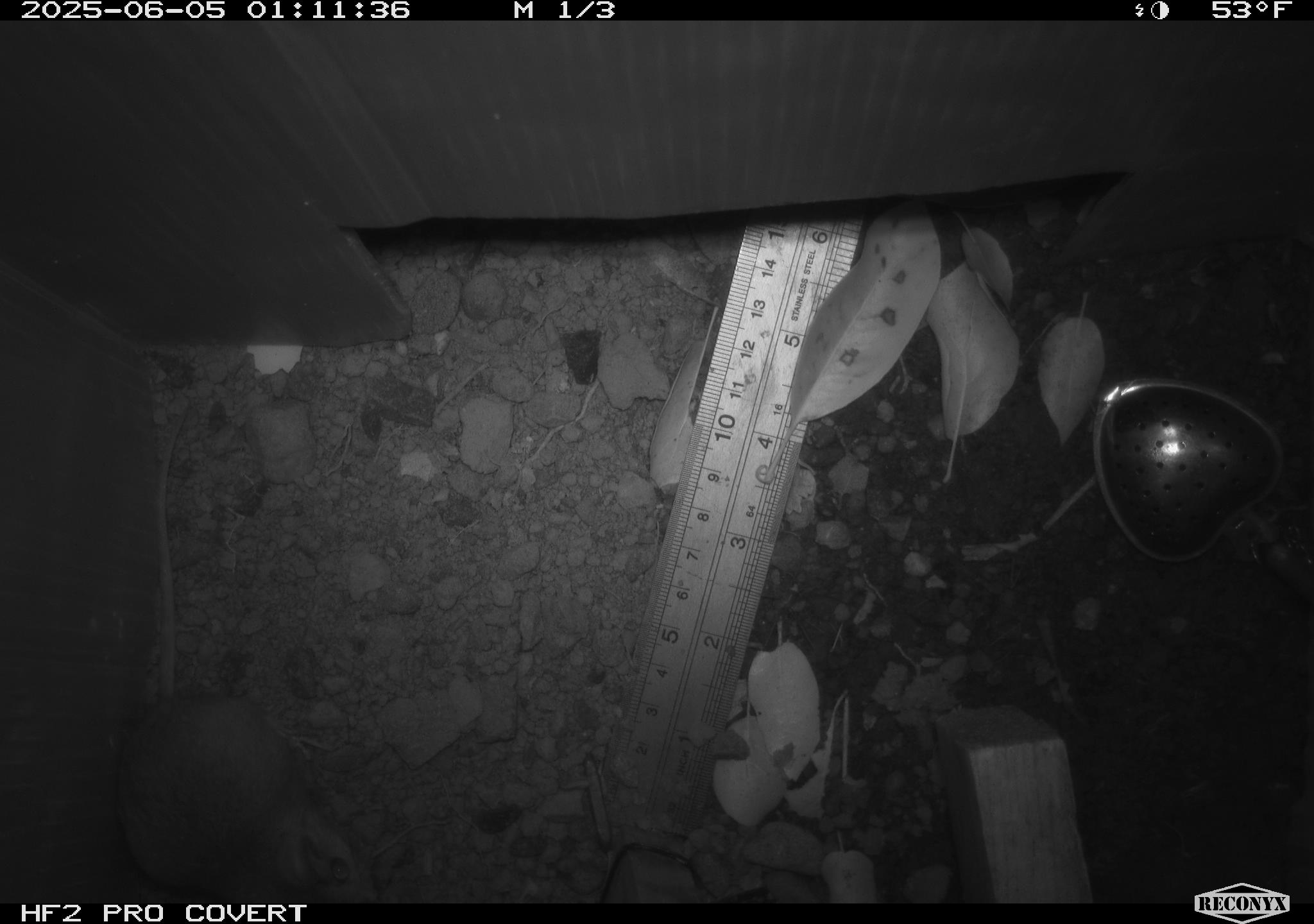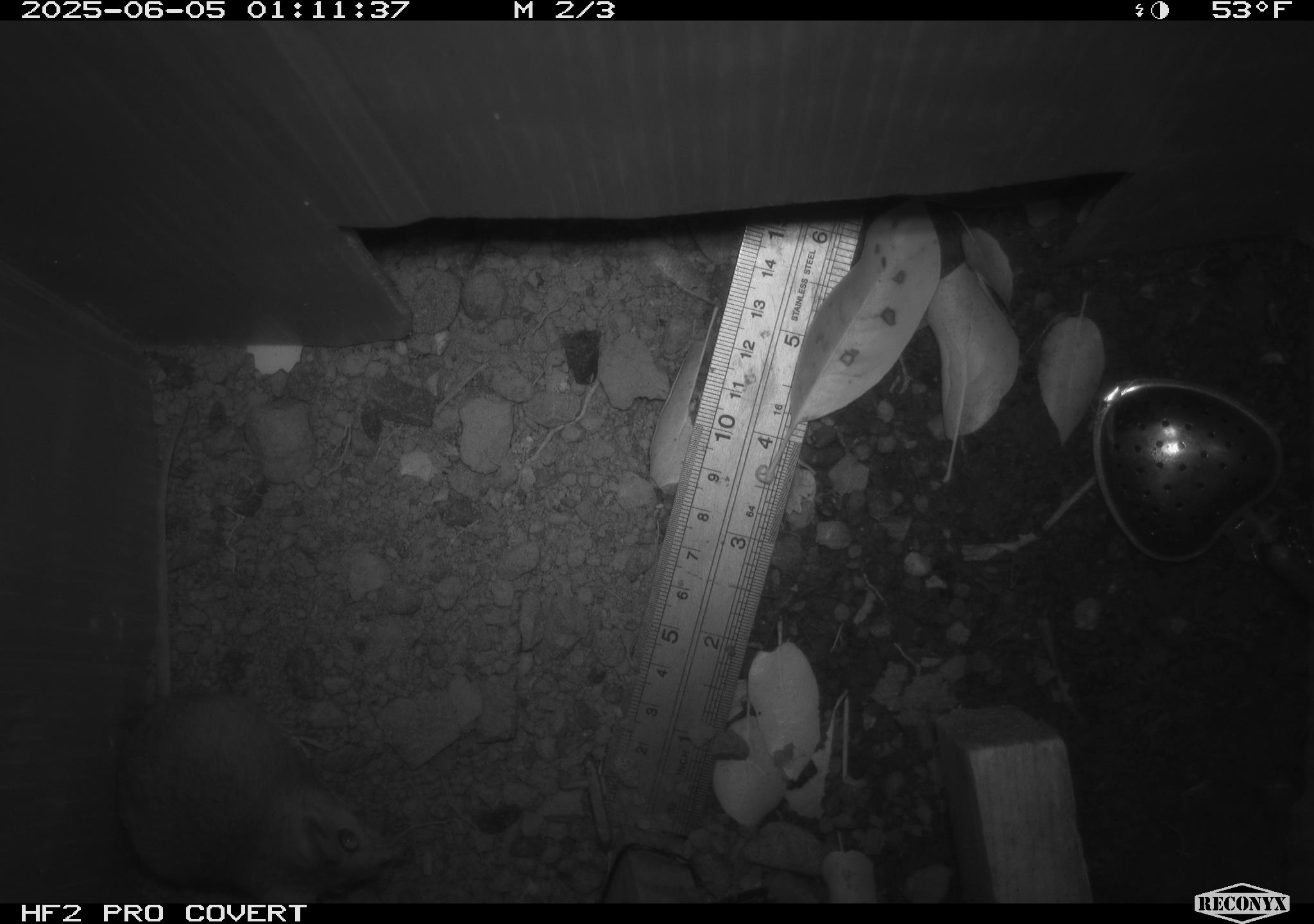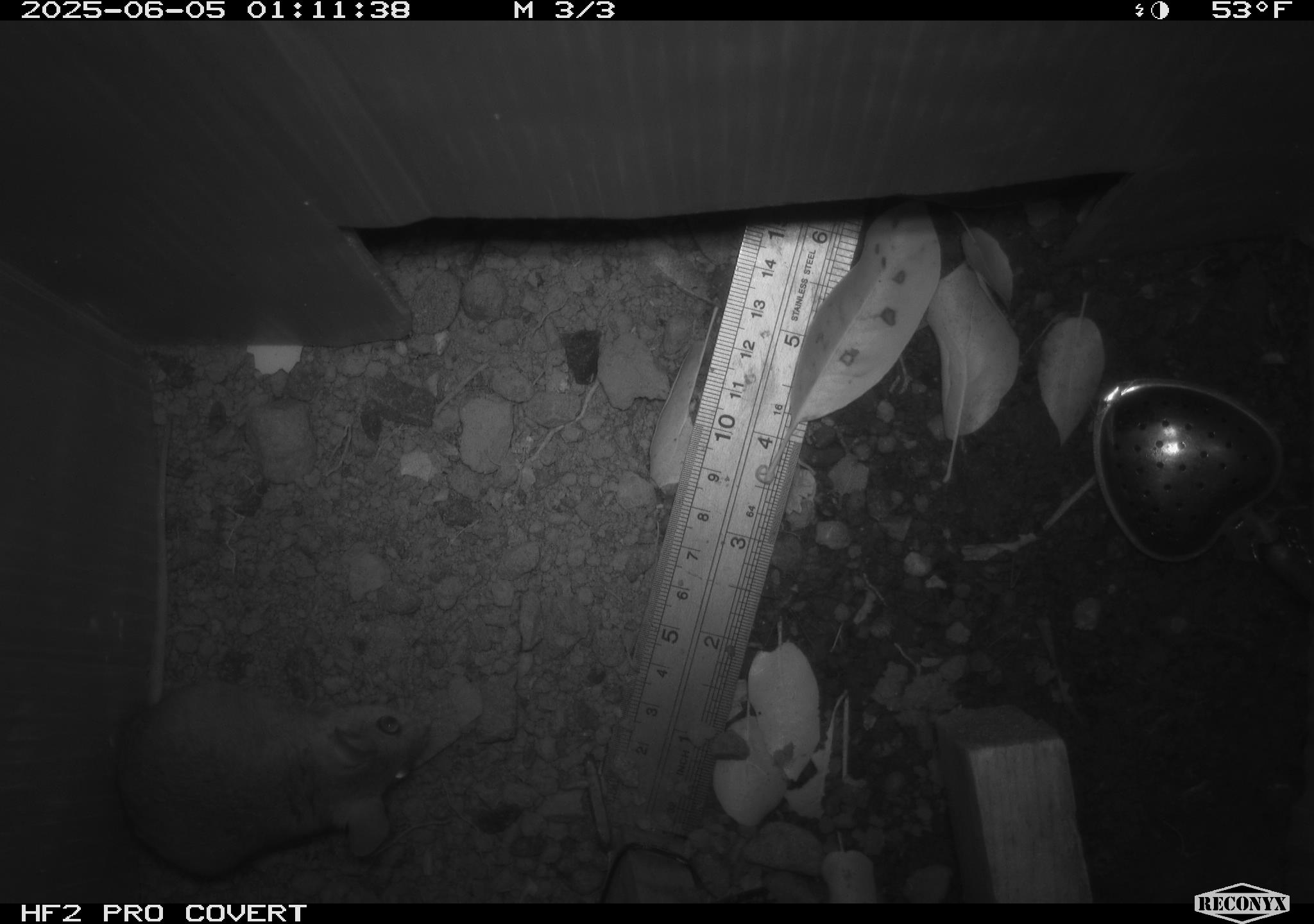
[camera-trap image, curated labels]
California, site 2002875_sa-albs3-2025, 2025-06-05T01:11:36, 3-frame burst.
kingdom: Animalia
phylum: Chordata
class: Mammalia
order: Rodentia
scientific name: Rodentia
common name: mouse species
Mouse species (Rodentia).